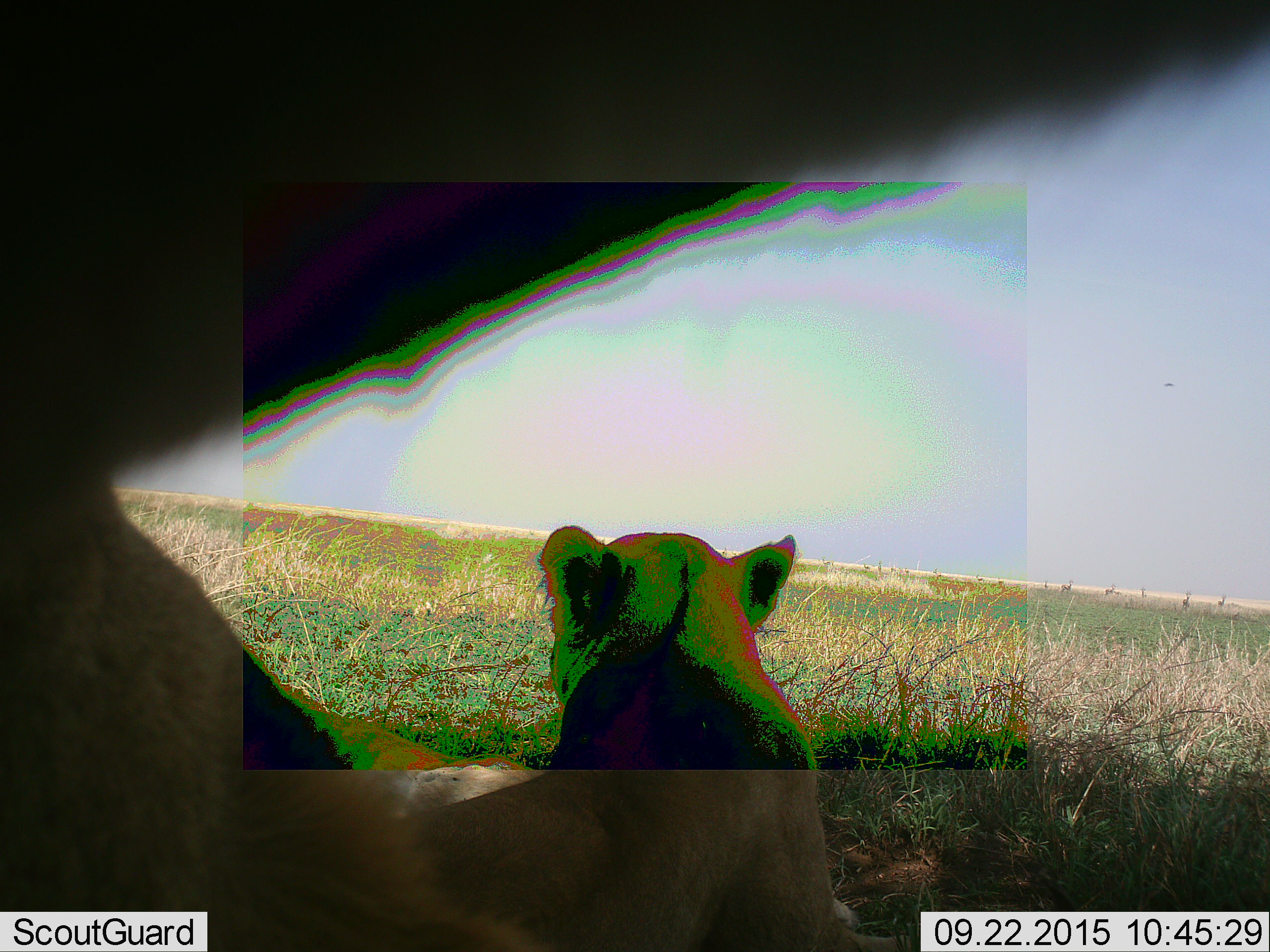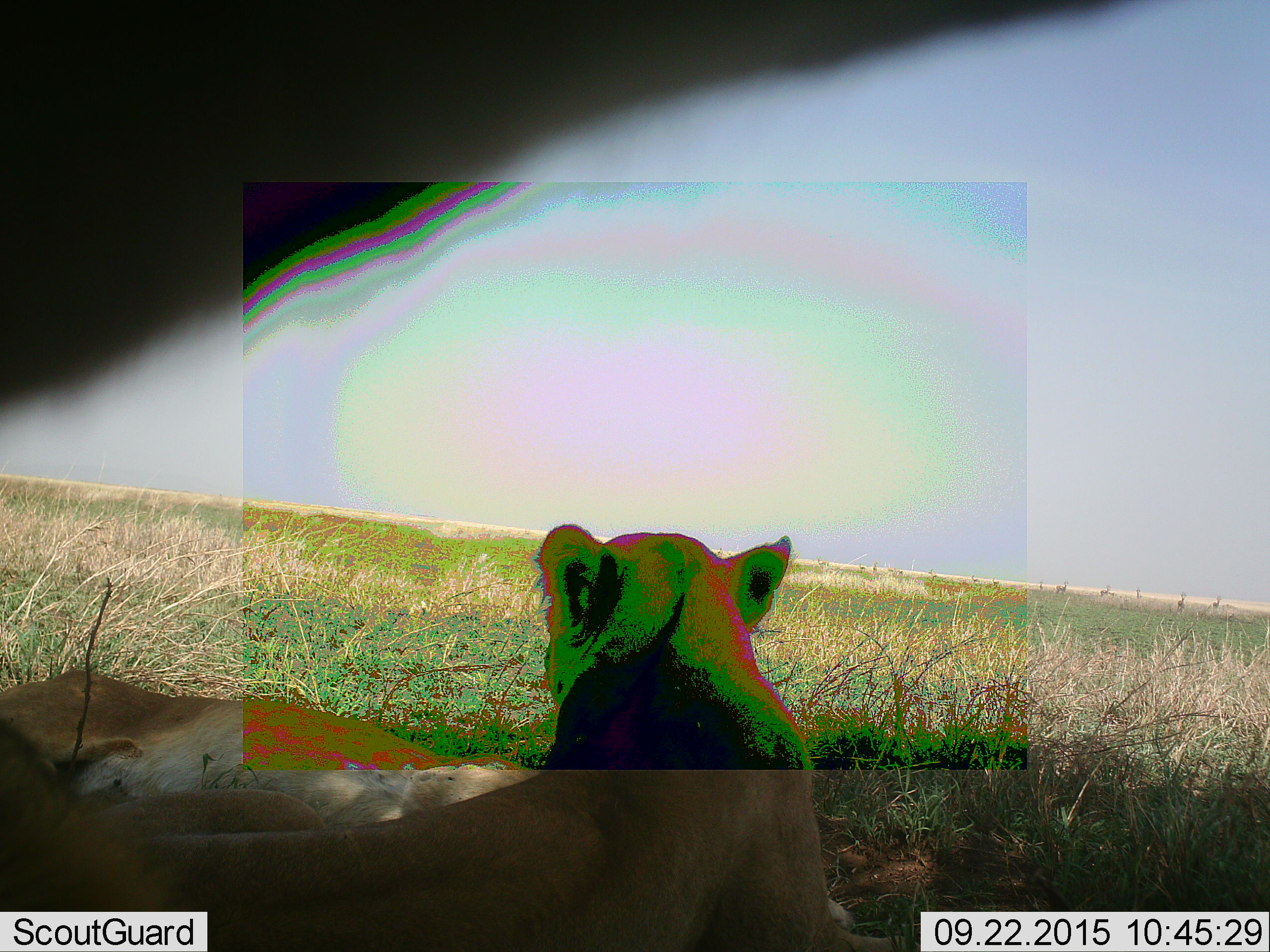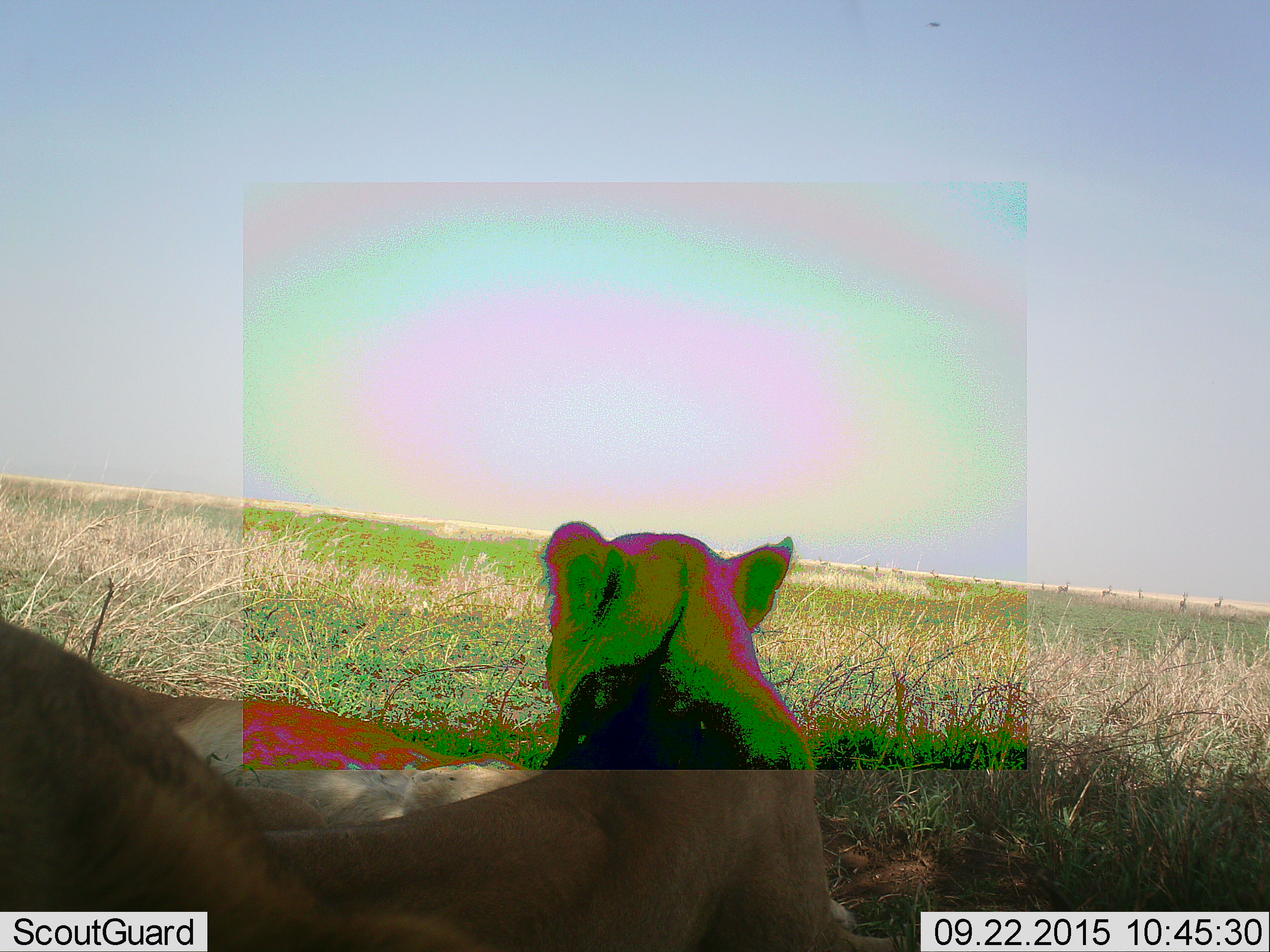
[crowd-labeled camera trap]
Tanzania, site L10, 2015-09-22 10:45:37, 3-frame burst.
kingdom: Animalia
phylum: Chordata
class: Mammalia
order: Artiodactyla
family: Bovidae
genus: Eudorcas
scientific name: Eudorcas thomsonii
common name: thomson's gazelle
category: gazellethomsons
Gazellethomsons (thomson's gazelle) (Eudorcas thomsonii), count 11-50. Behavior (volunteer vote fractions): standing 100%, resting 0%, moving 0%, interacting 0%. Young present (vote fraction): 0%. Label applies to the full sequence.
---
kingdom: Animalia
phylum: Chordata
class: Mammalia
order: Carnivora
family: Felidae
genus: Panthera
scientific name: Panthera leo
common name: lion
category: lionfemale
Lionfemale (lion) (Panthera leo), count 3. Behavior (volunteer vote fractions): standing 20%, resting 100%, moving 20%, interacting 0%. Young present (vote fraction): 0%. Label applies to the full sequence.